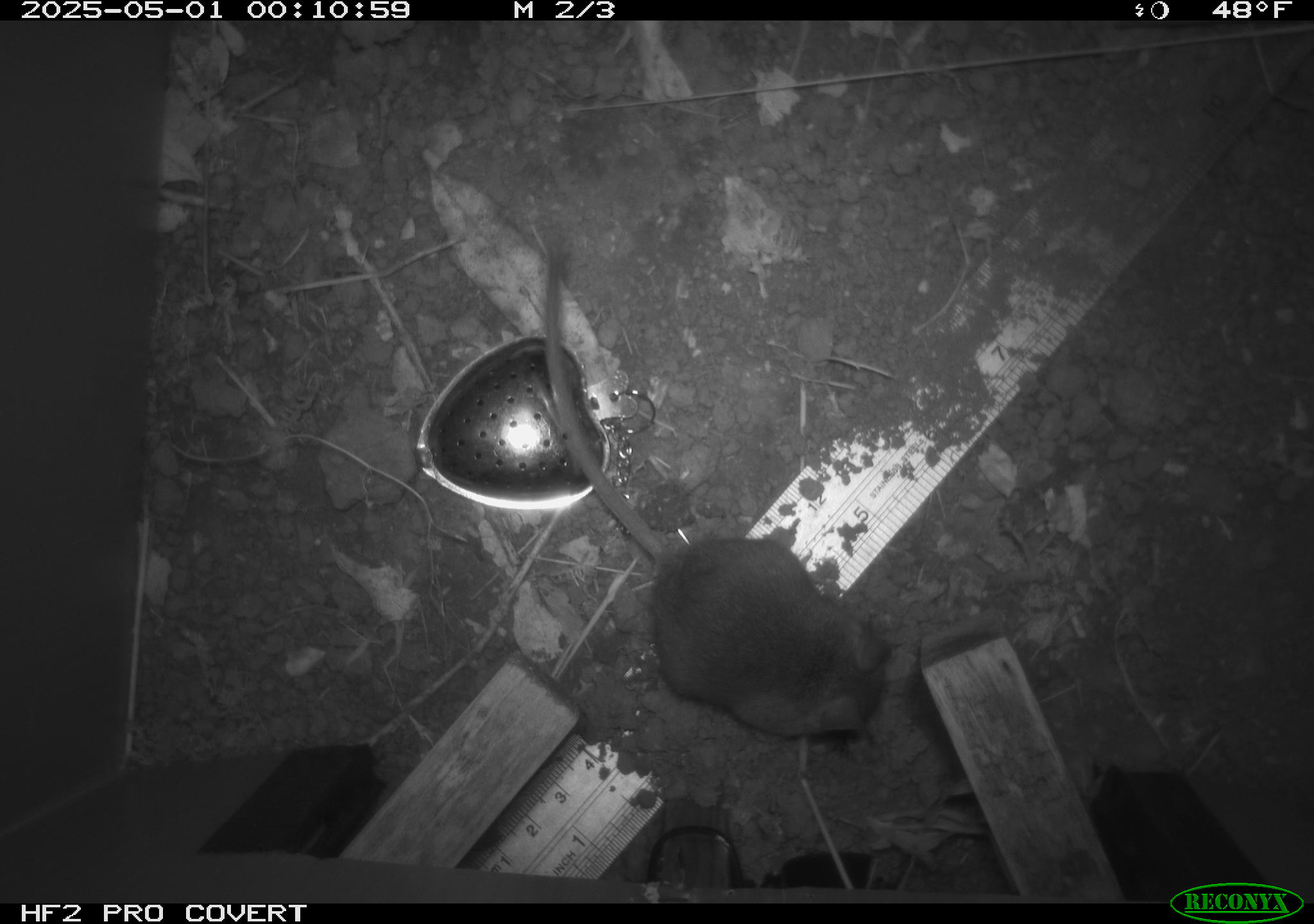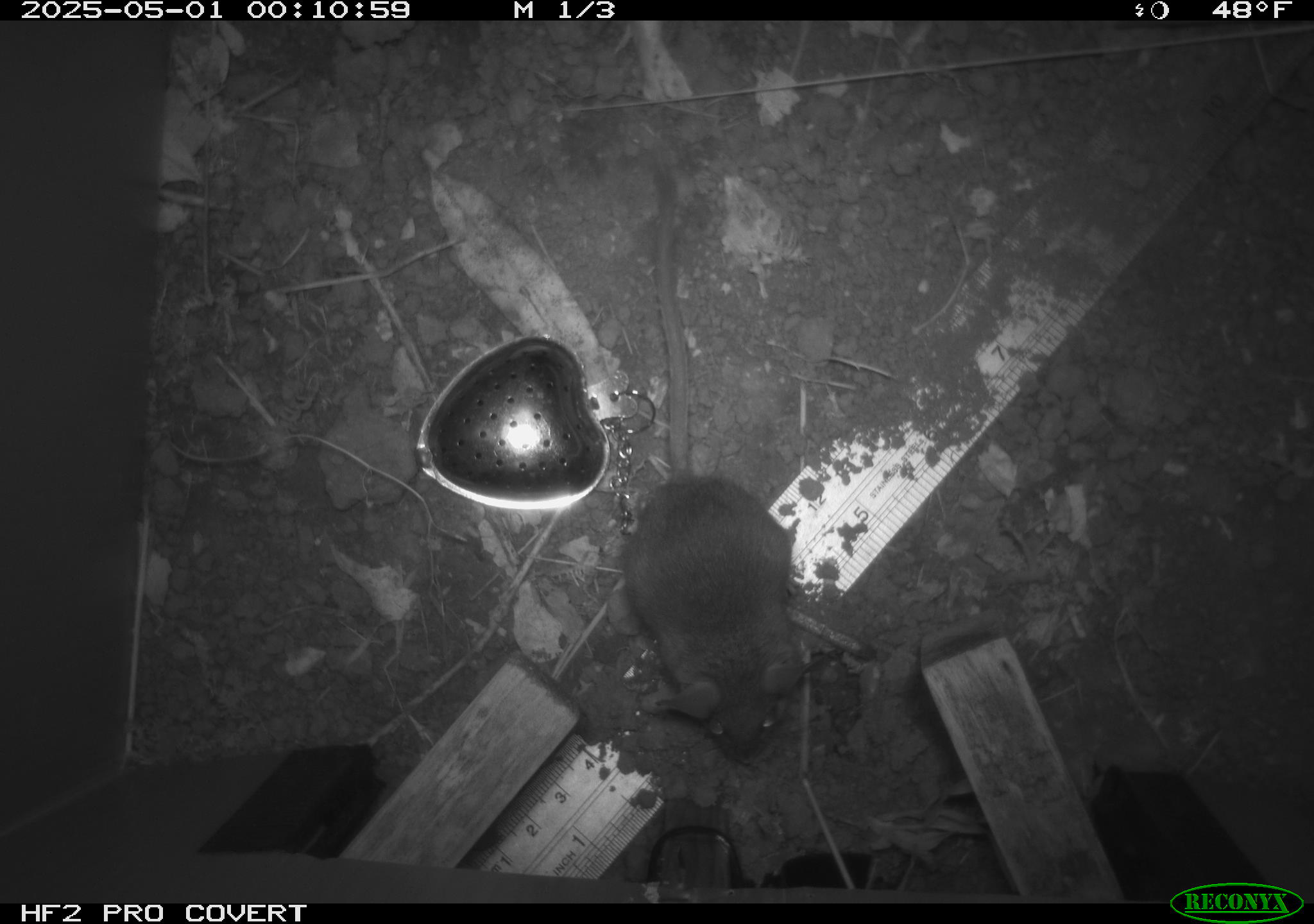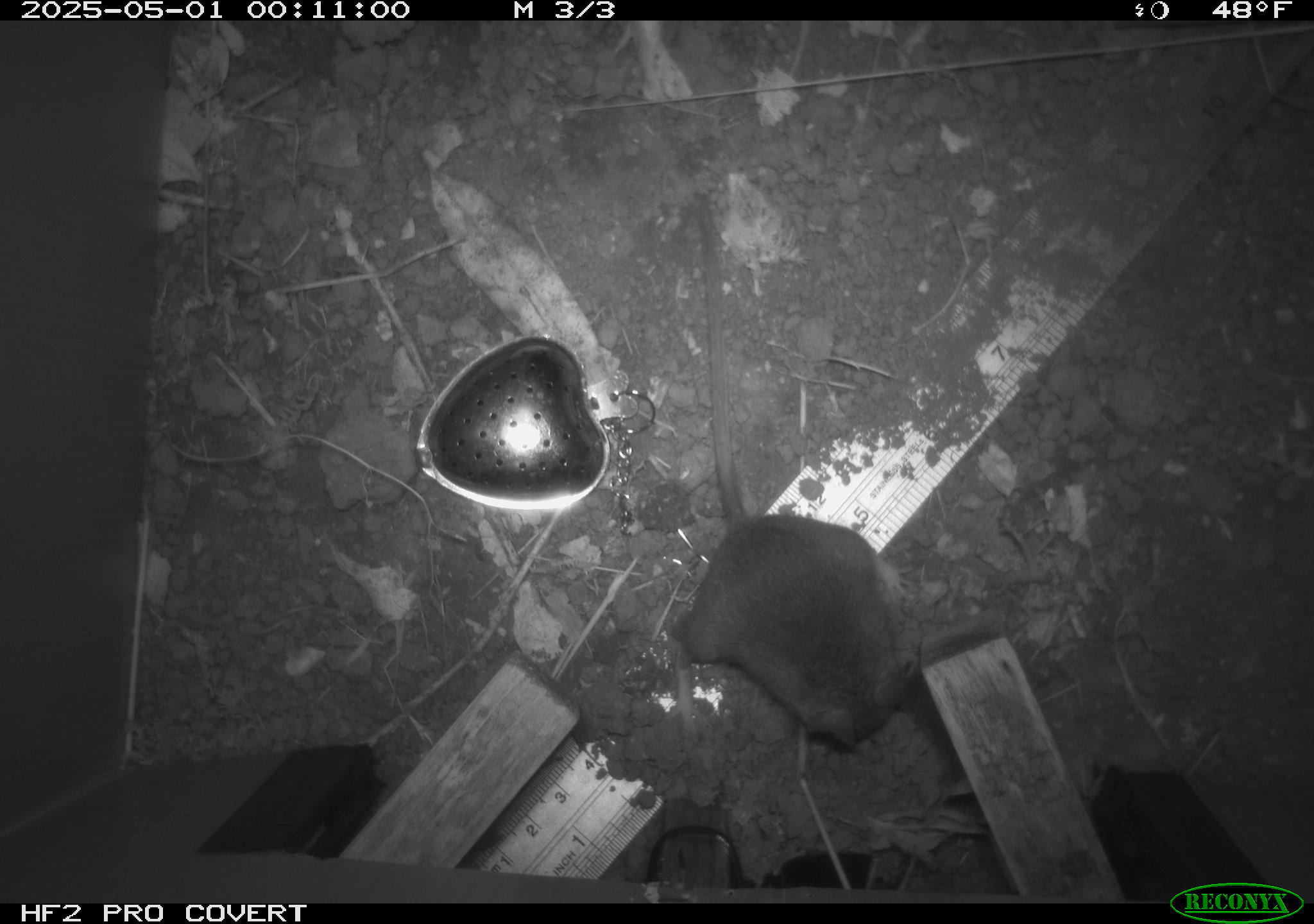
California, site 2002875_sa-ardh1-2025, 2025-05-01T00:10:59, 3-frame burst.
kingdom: Animalia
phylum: Chordata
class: Mammalia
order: Rodentia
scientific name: Rodentia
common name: mouse species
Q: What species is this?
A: Mouse species (Rodentia).